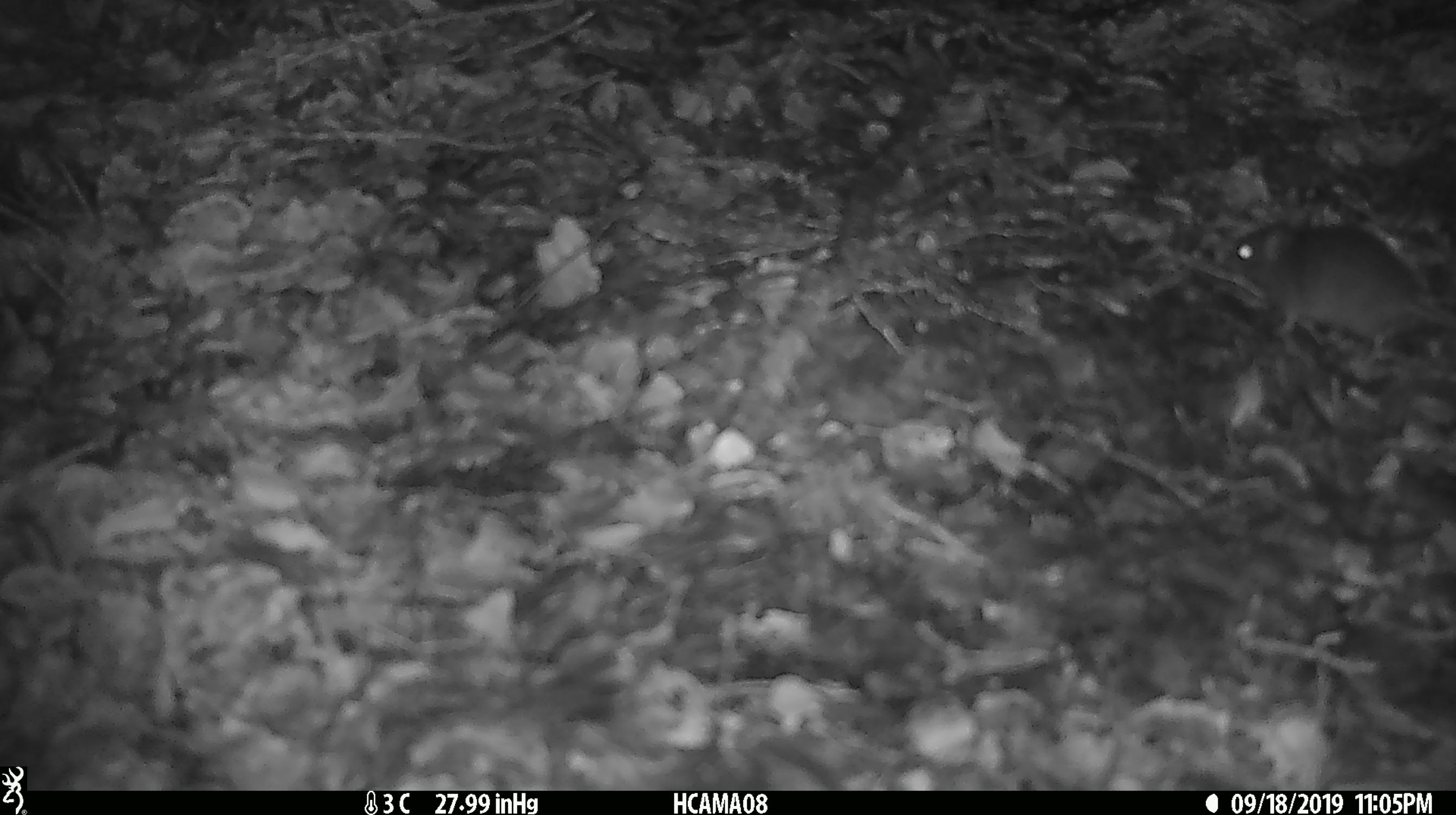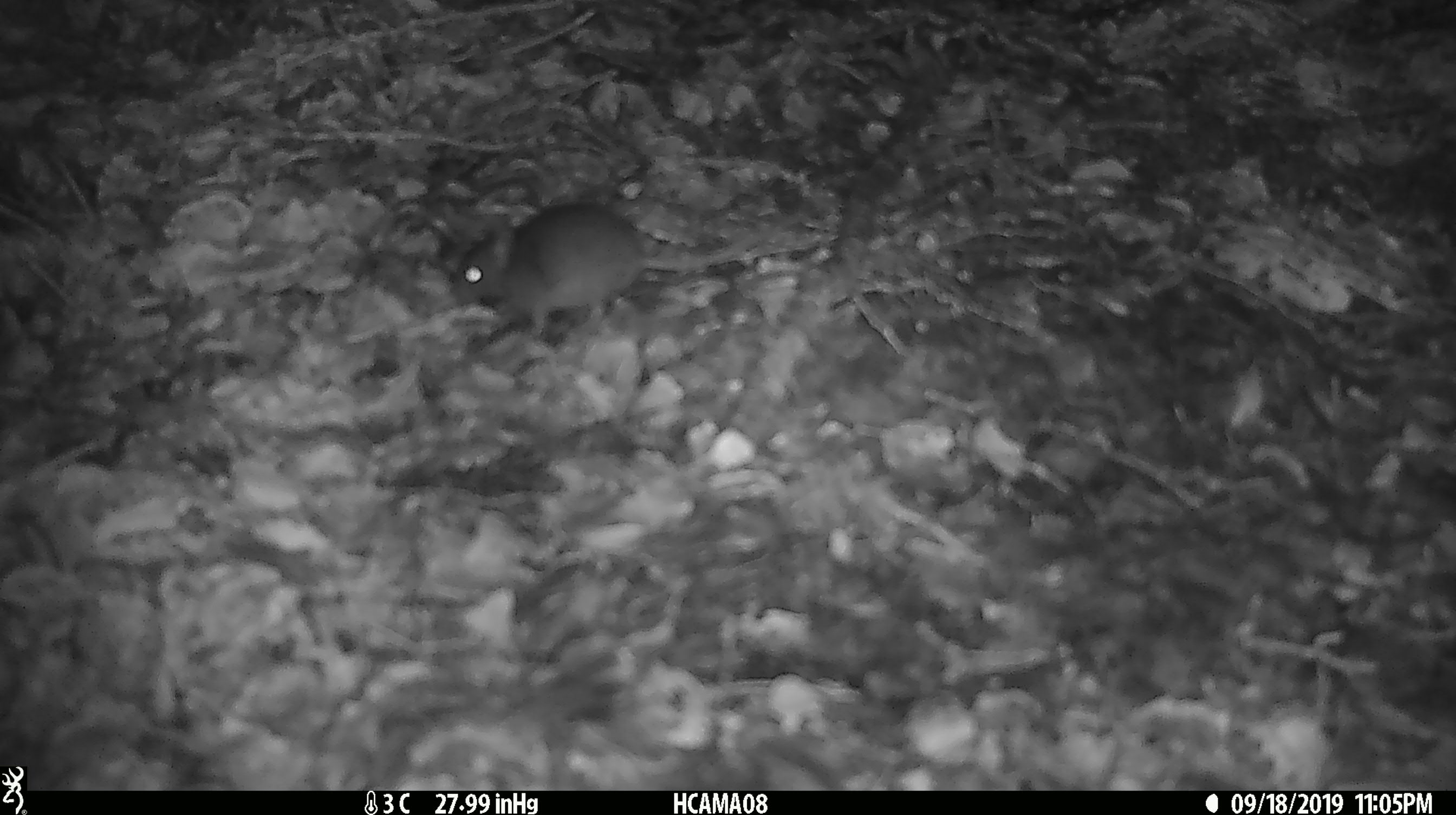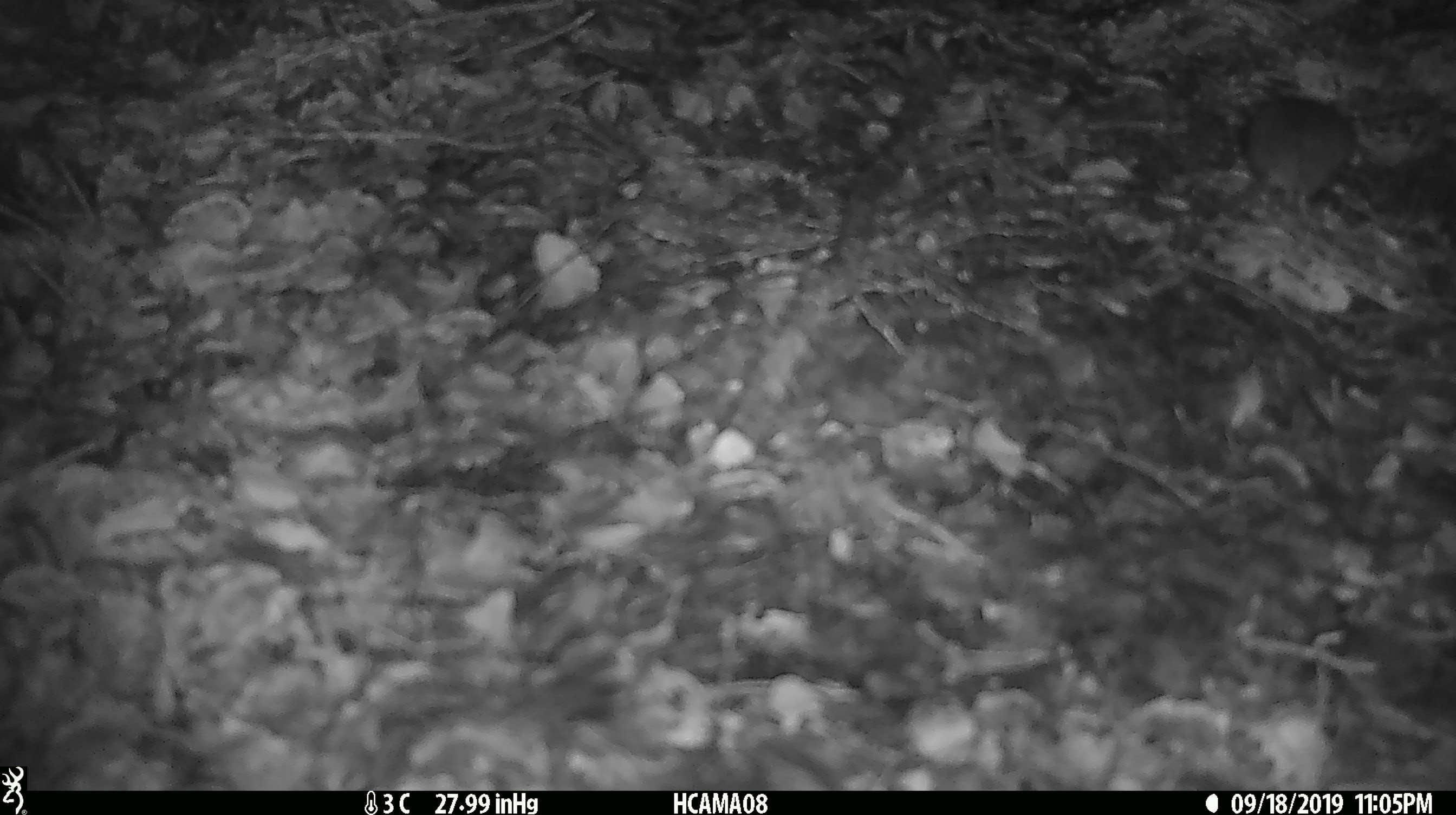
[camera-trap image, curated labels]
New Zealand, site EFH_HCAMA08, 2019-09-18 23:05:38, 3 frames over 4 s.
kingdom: Animalia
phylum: Chordata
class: Mammalia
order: Rodentia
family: Muridae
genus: Mus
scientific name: Mus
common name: mouse